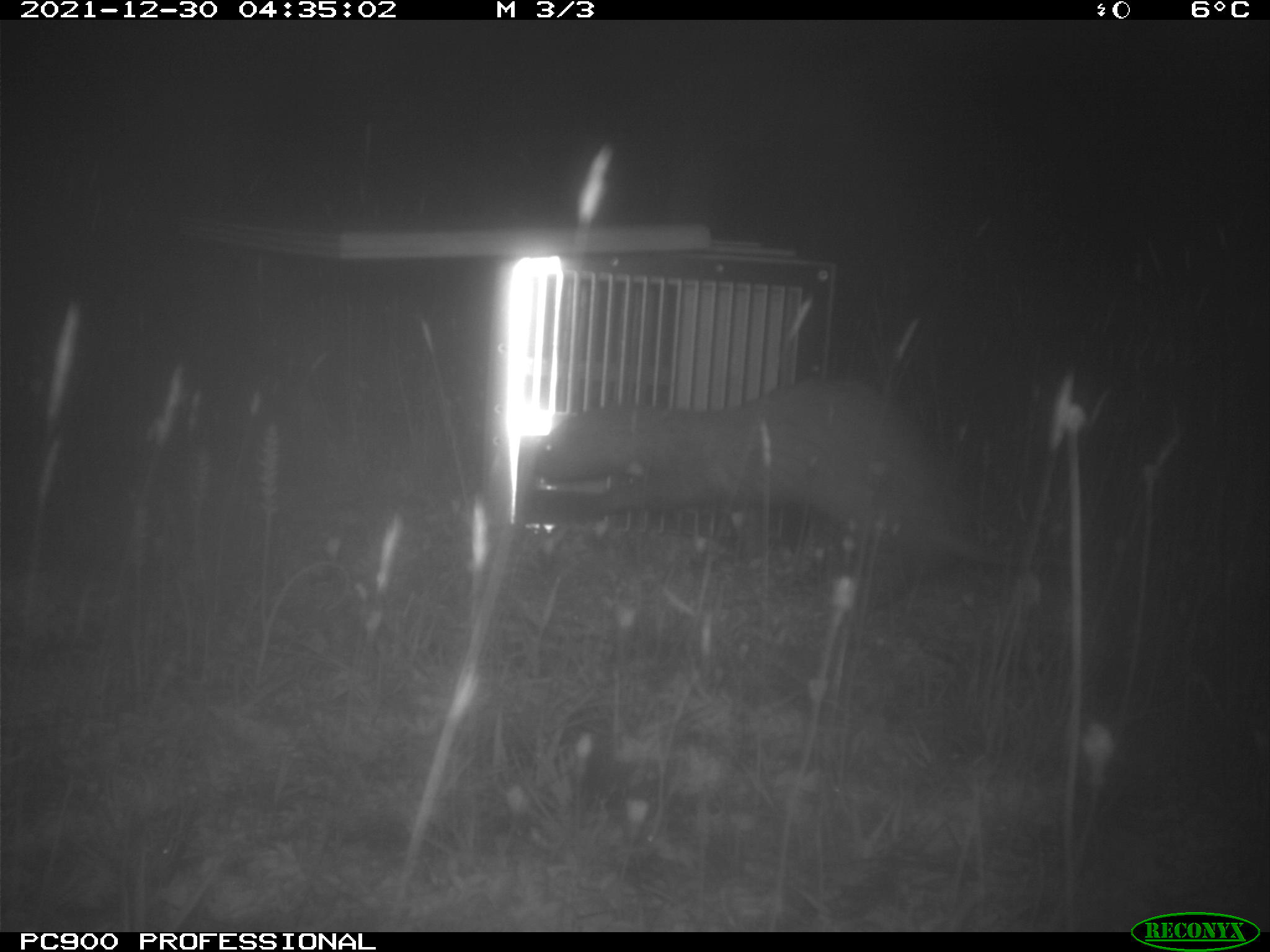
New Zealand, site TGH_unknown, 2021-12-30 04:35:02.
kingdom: Animalia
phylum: Chordata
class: Mammalia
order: Carnivora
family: Mustelidae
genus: Mustela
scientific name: Mustela furo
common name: ferret